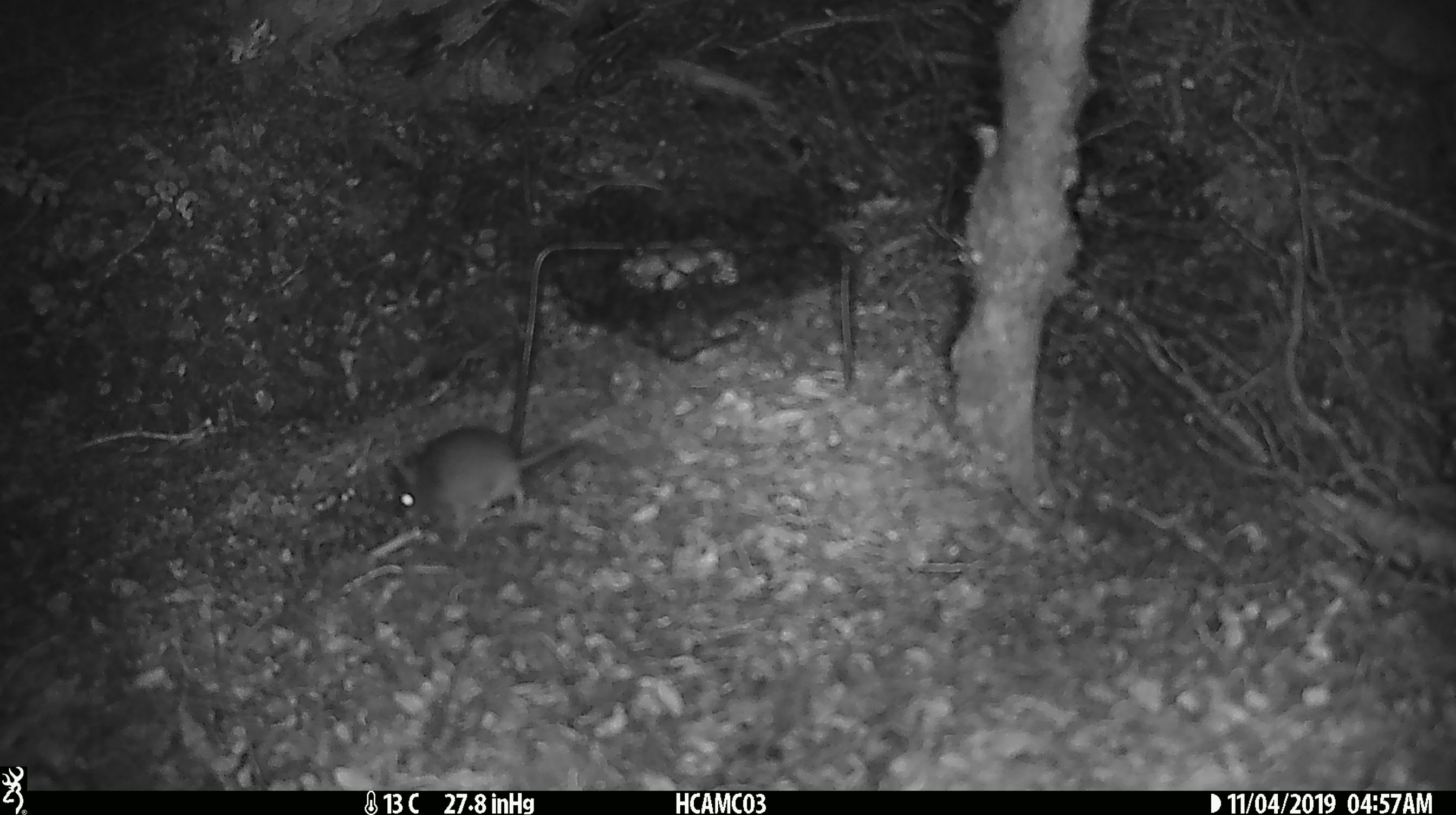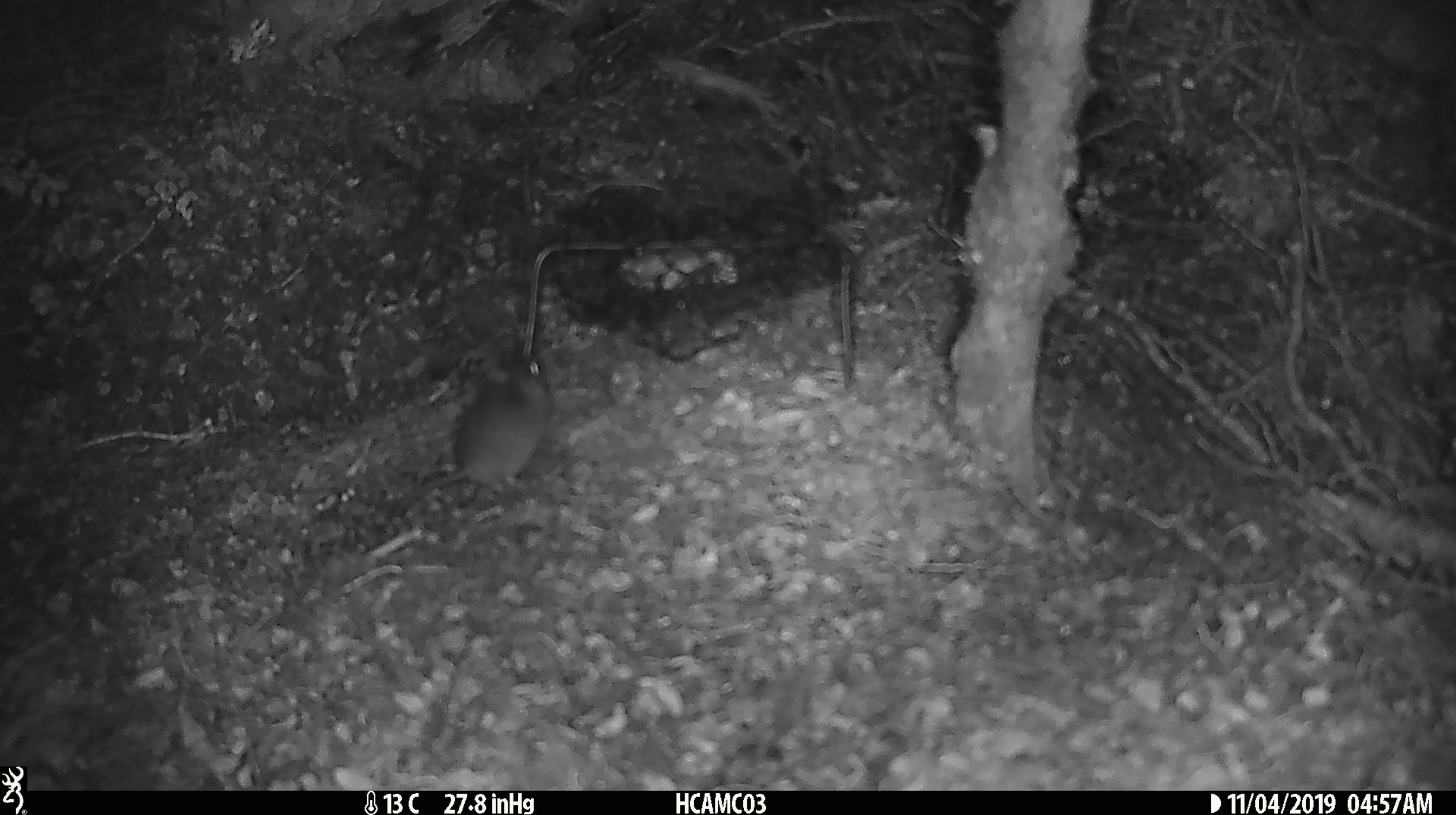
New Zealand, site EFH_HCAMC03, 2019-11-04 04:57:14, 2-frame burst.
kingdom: Animalia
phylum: Chordata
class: Mammalia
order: Rodentia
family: Muridae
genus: Mus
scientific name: Mus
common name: mouse